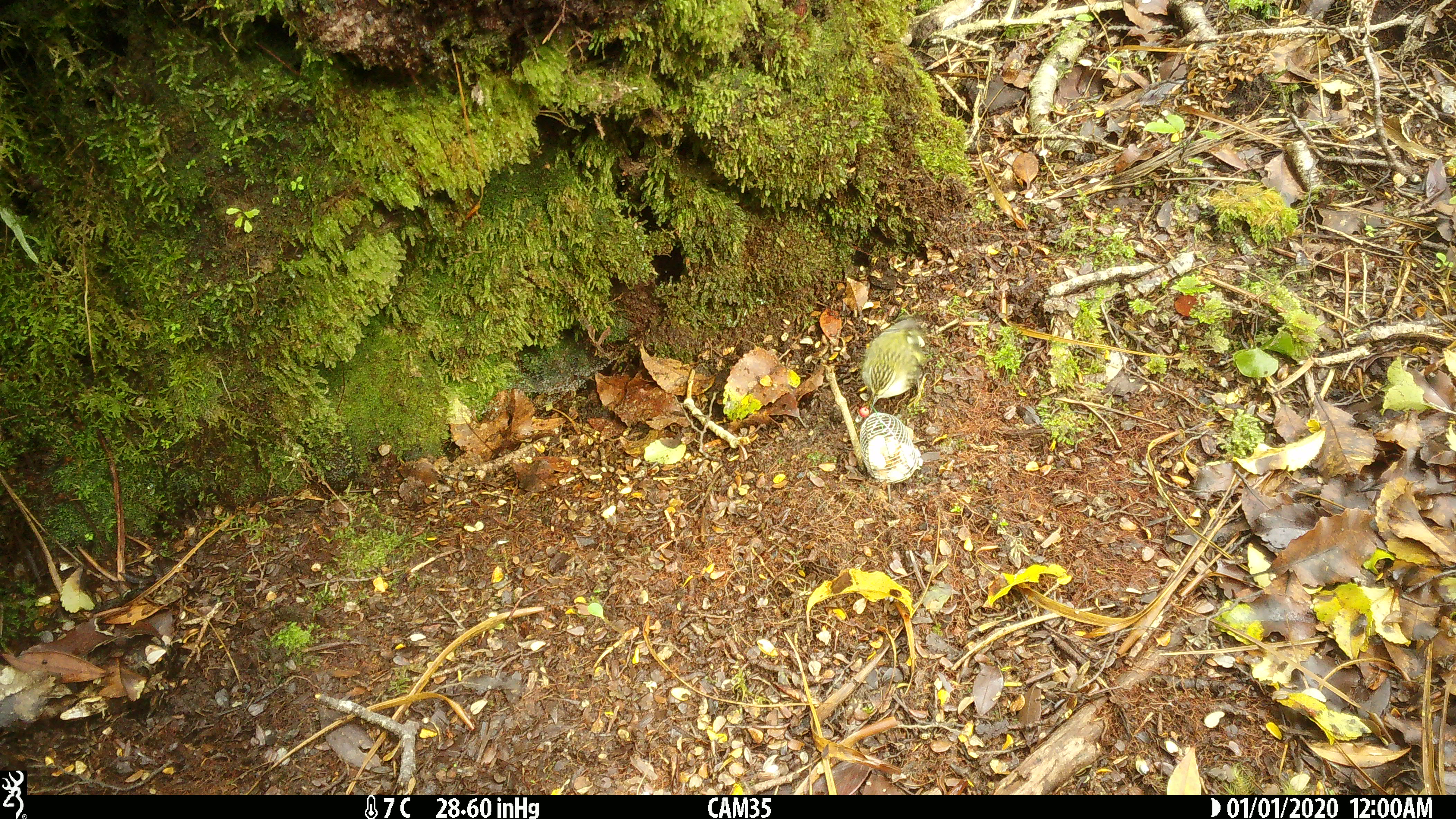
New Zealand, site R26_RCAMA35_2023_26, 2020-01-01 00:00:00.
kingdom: Animalia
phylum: Chordata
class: Aves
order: Passeriformes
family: Acanthisittidae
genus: Acanthisitta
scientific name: Acanthisitta chloris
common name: rifleman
Rifleman (Acanthisitta chloris).